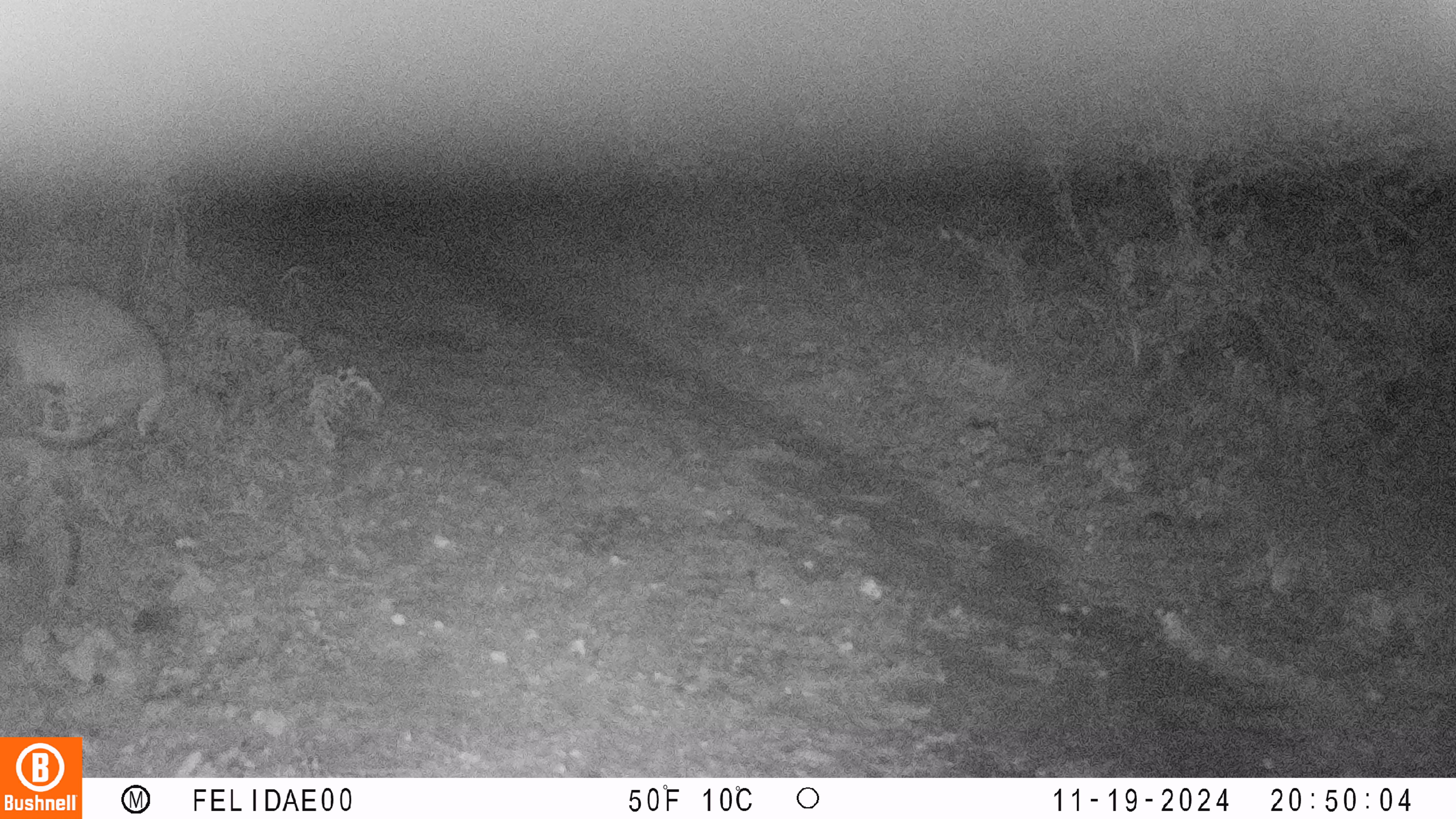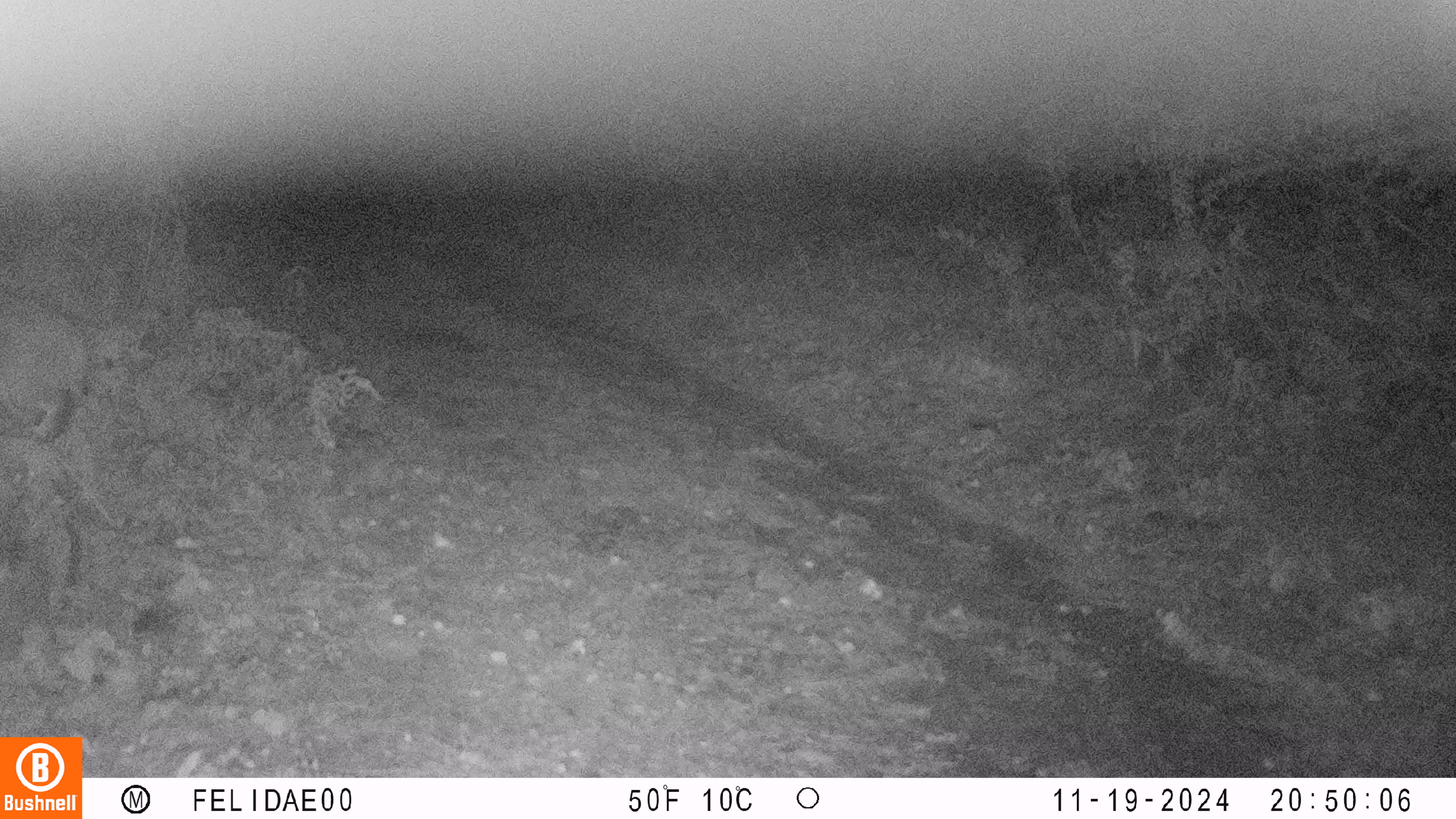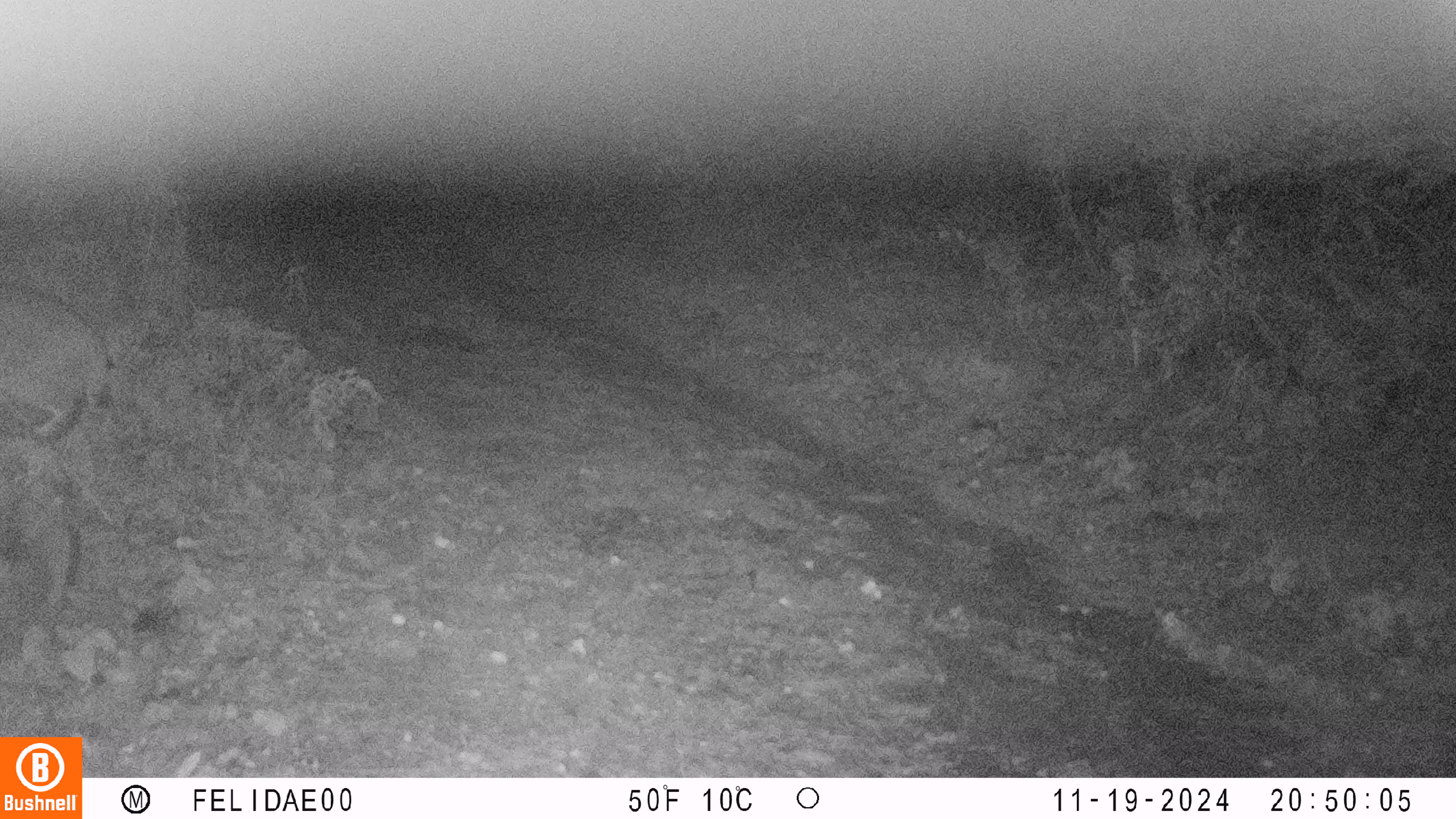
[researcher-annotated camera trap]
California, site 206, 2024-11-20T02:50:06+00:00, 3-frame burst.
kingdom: Animalia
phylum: Chordata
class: Mammalia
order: Carnivora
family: Felidae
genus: Lynx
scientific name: Lynx rufus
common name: bobcat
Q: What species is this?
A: Bobcat (Lynx rufus).